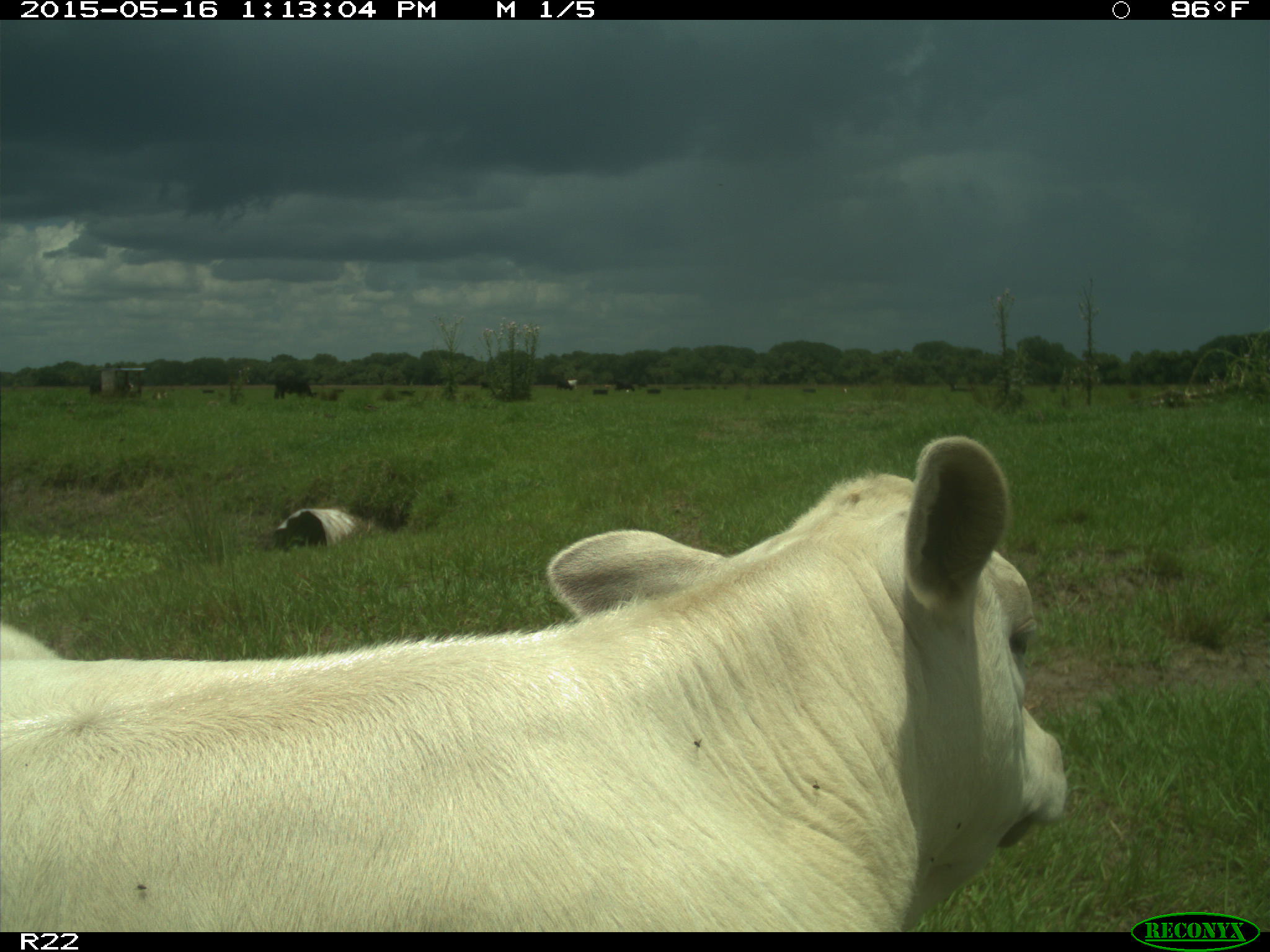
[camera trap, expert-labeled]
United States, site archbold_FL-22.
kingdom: Animalia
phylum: Chordata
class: Mammalia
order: Artiodactyla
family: Bovidae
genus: Bos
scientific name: Bos taurus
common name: domestic cow